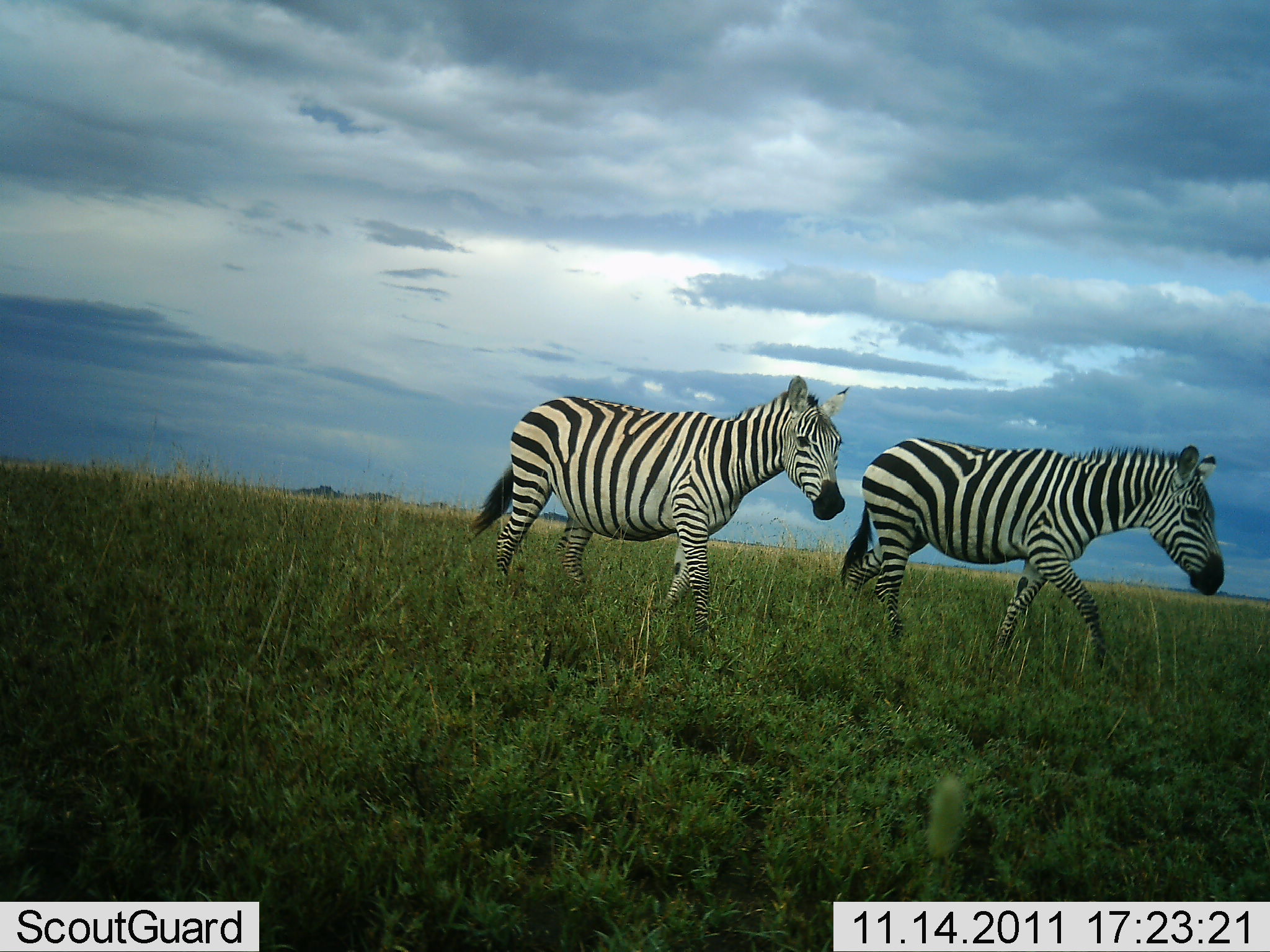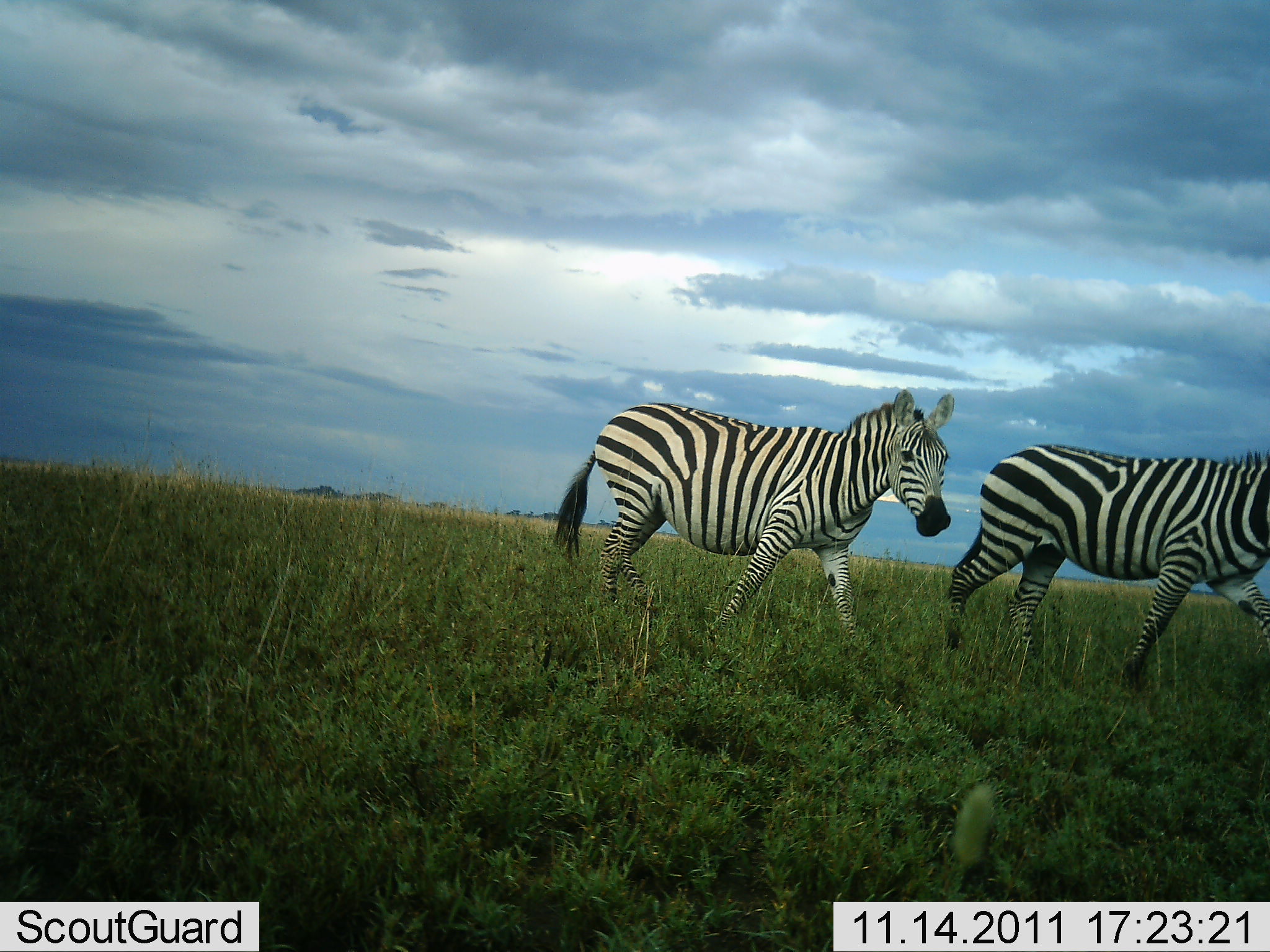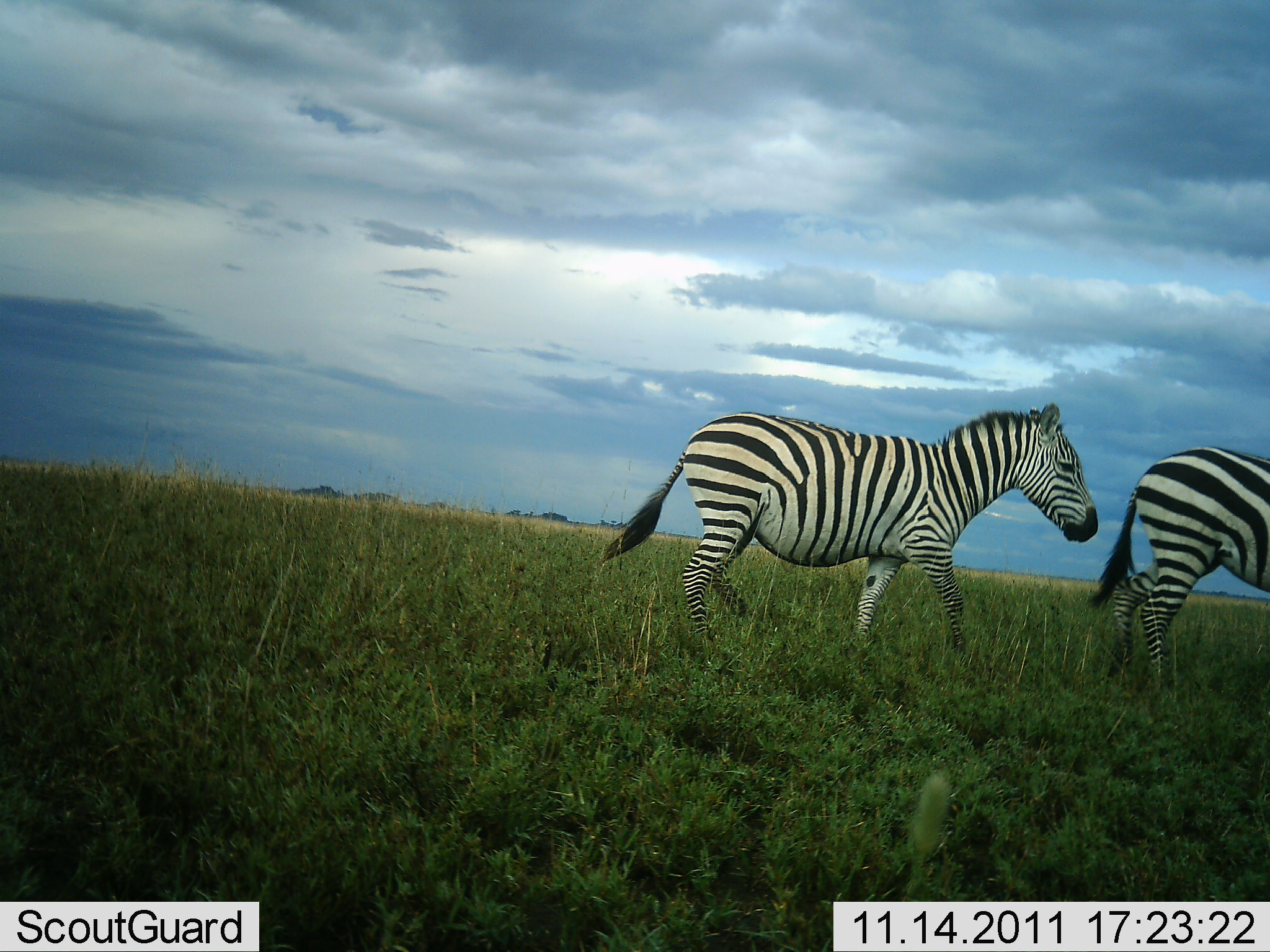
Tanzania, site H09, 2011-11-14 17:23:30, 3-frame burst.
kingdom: Animalia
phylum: Chordata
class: Mammalia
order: Perissodactyla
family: Equidae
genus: Equus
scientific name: Equus quagga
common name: plains zebra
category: zebra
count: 2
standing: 0%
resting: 0%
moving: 100%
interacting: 0%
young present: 0%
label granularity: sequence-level